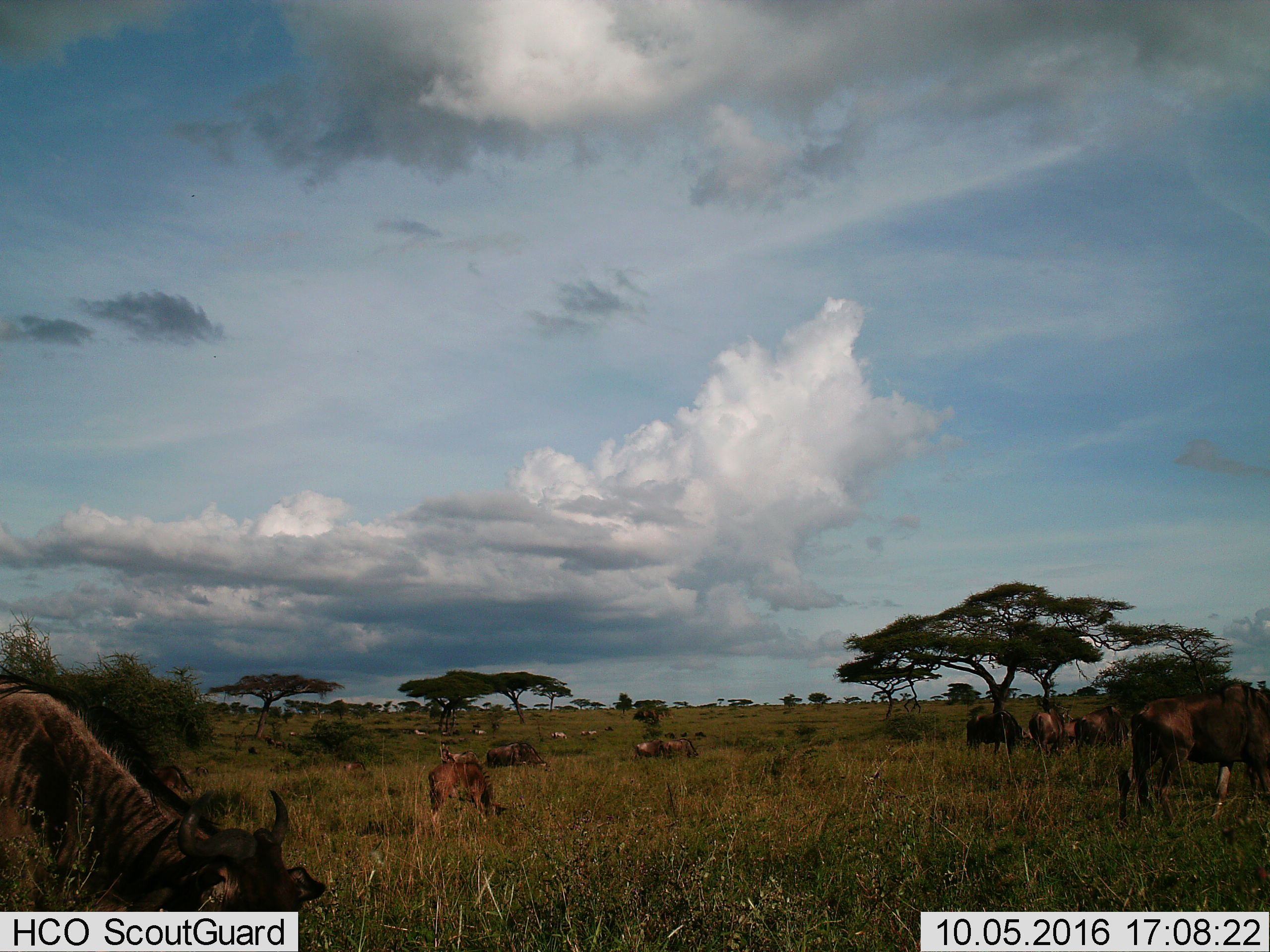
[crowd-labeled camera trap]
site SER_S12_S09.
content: unidentified animal